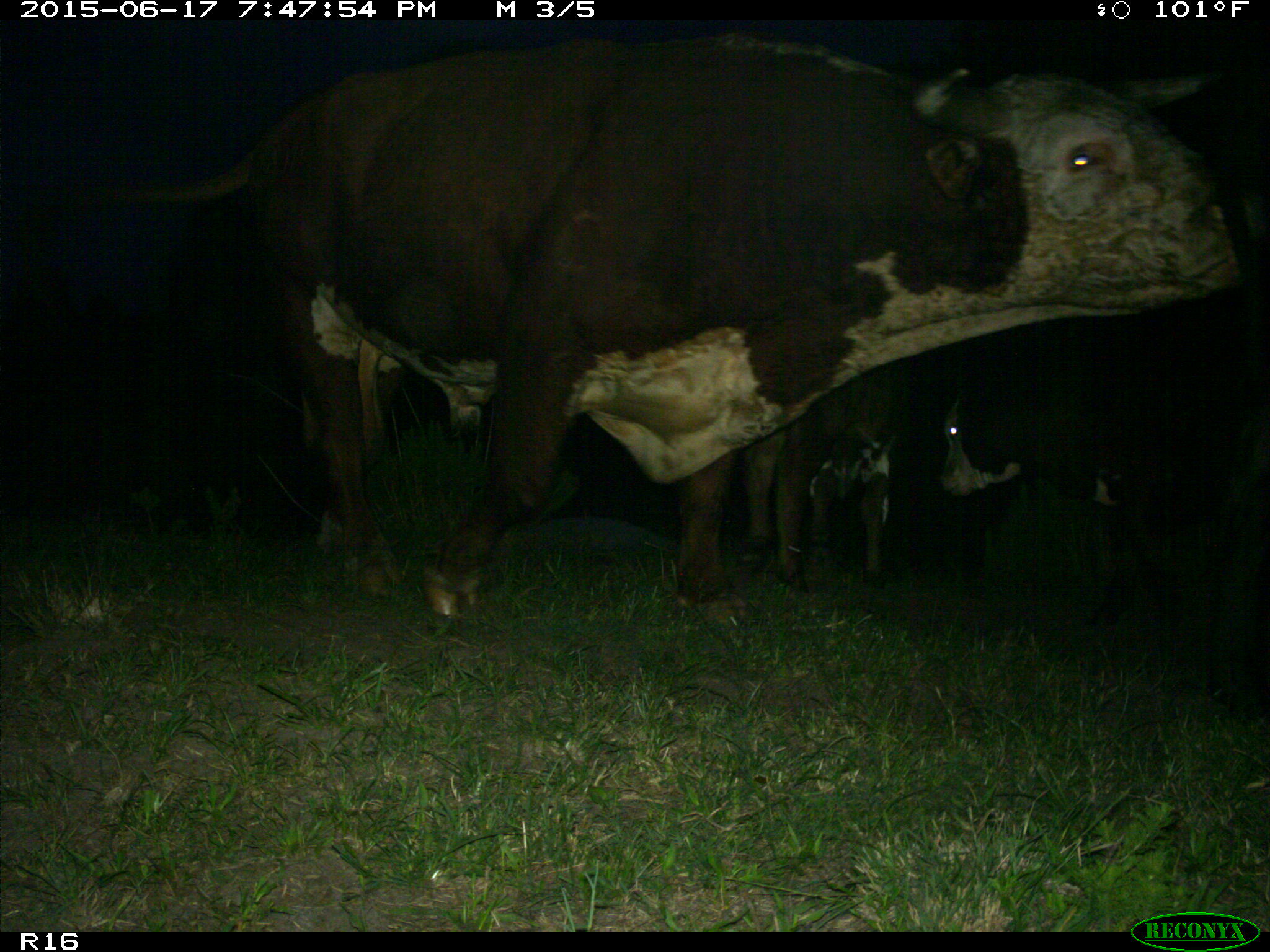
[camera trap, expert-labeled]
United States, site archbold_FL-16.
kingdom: Animalia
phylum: Chordata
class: Mammalia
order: Artiodactyla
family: Bovidae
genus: Bos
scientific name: Bos taurus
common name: domestic cow